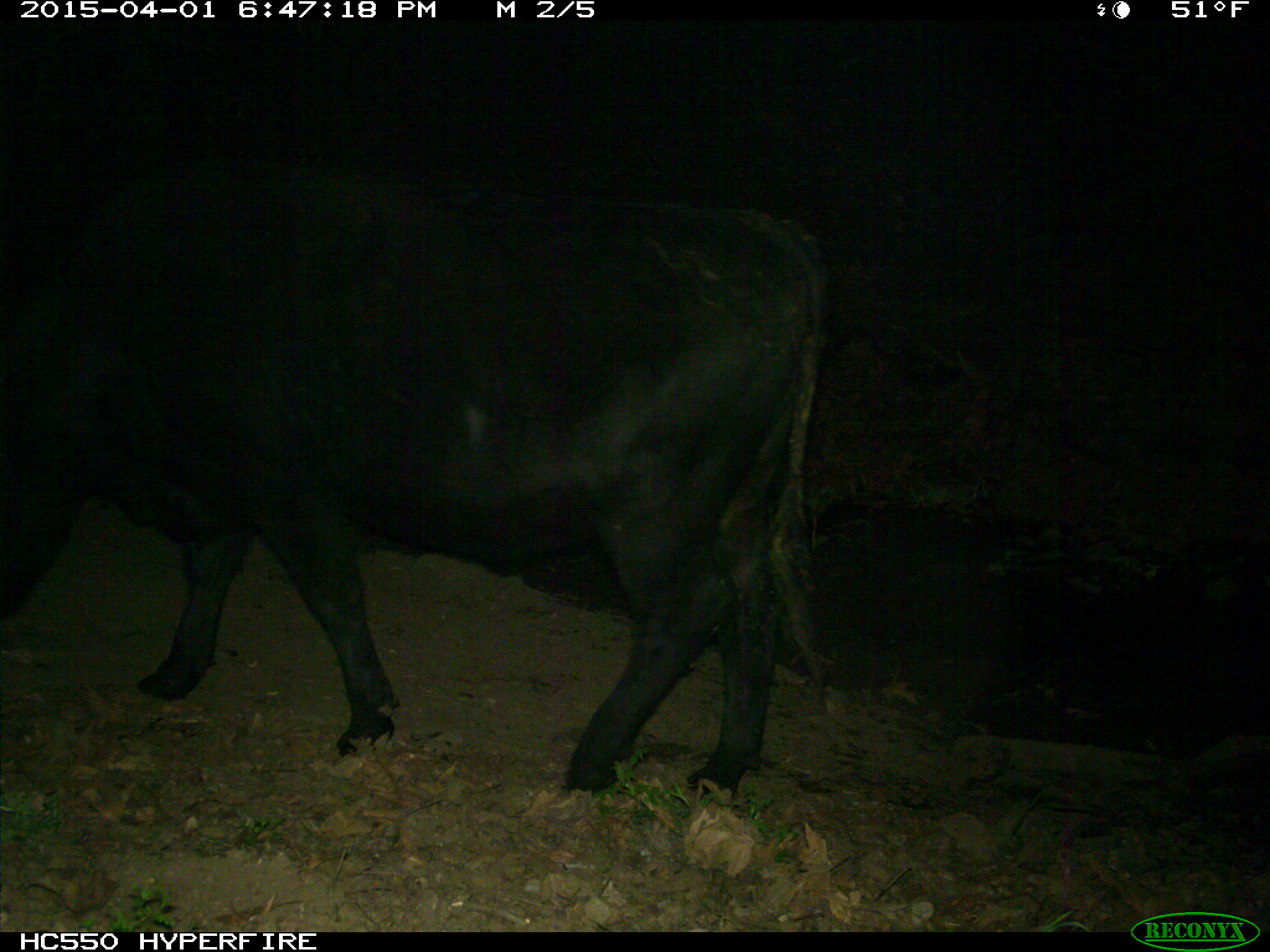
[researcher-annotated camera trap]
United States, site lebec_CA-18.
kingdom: Animalia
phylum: Chordata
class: Mammalia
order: Artiodactyla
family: Bovidae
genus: Bos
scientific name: Bos taurus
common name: domestic cow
Bos taurus (domestic cow).